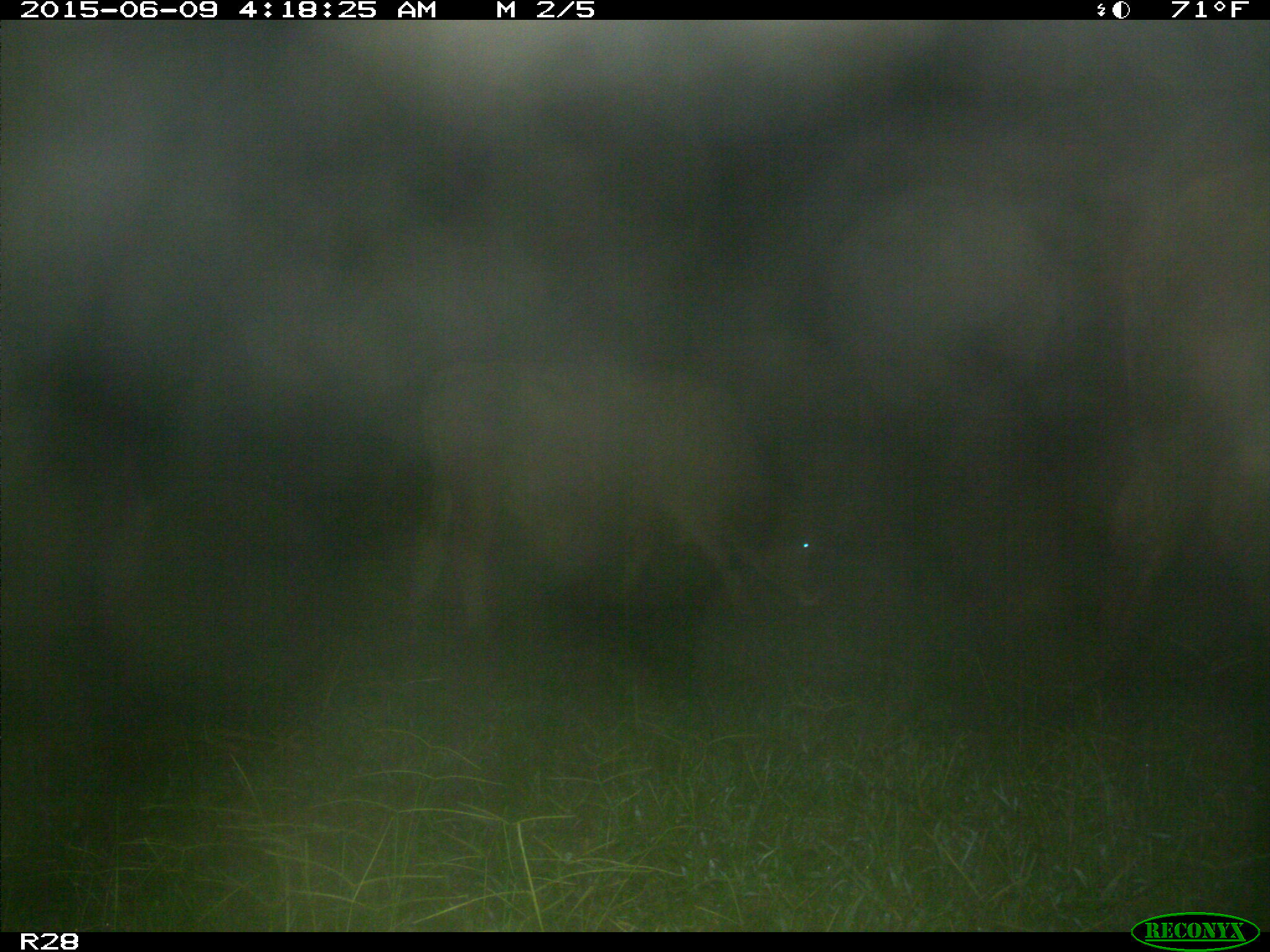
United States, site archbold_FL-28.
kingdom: Animalia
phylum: Chordata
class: Mammalia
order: Artiodactyla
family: Bovidae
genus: Bos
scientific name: Bos taurus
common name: domestic cow